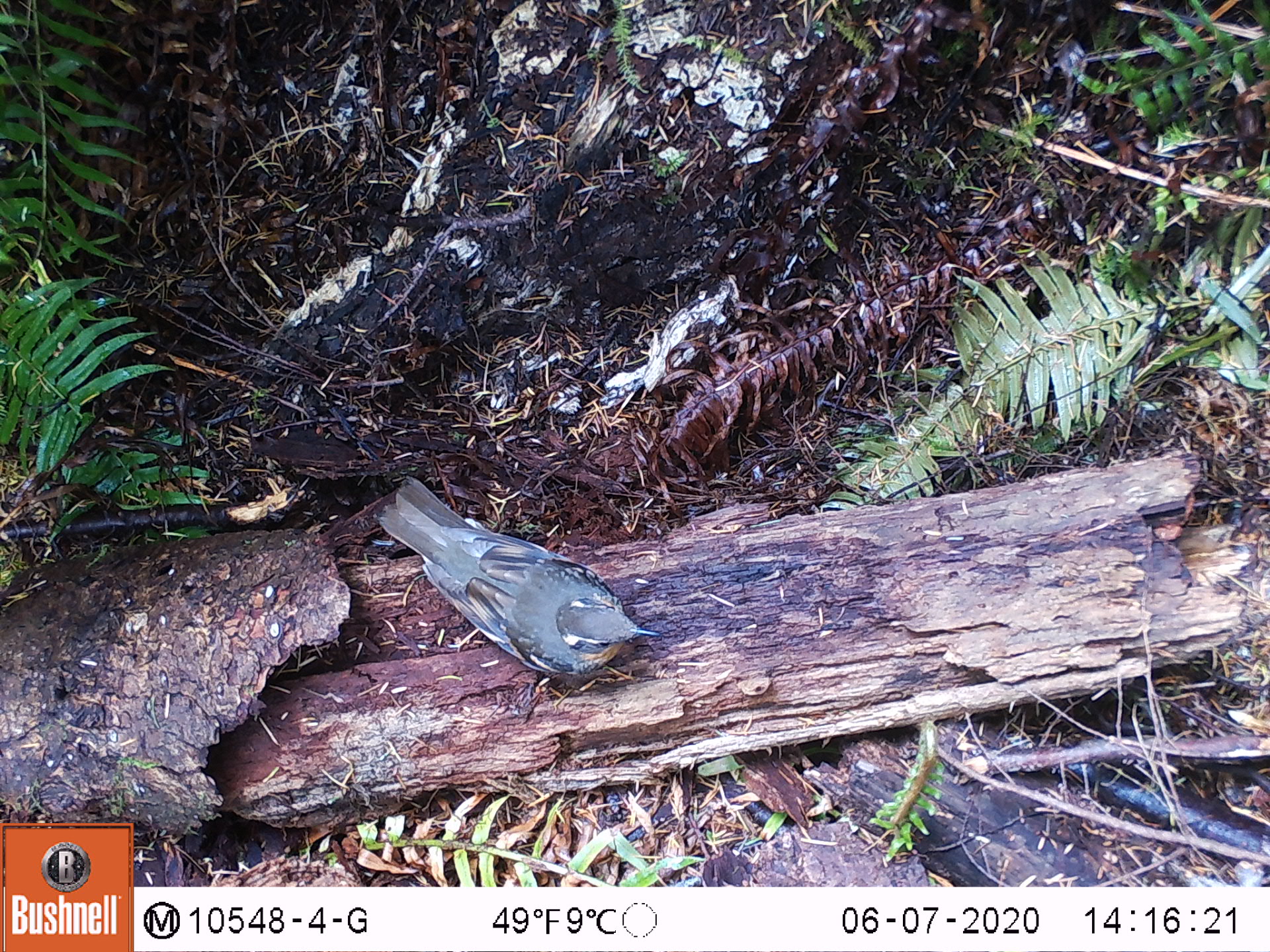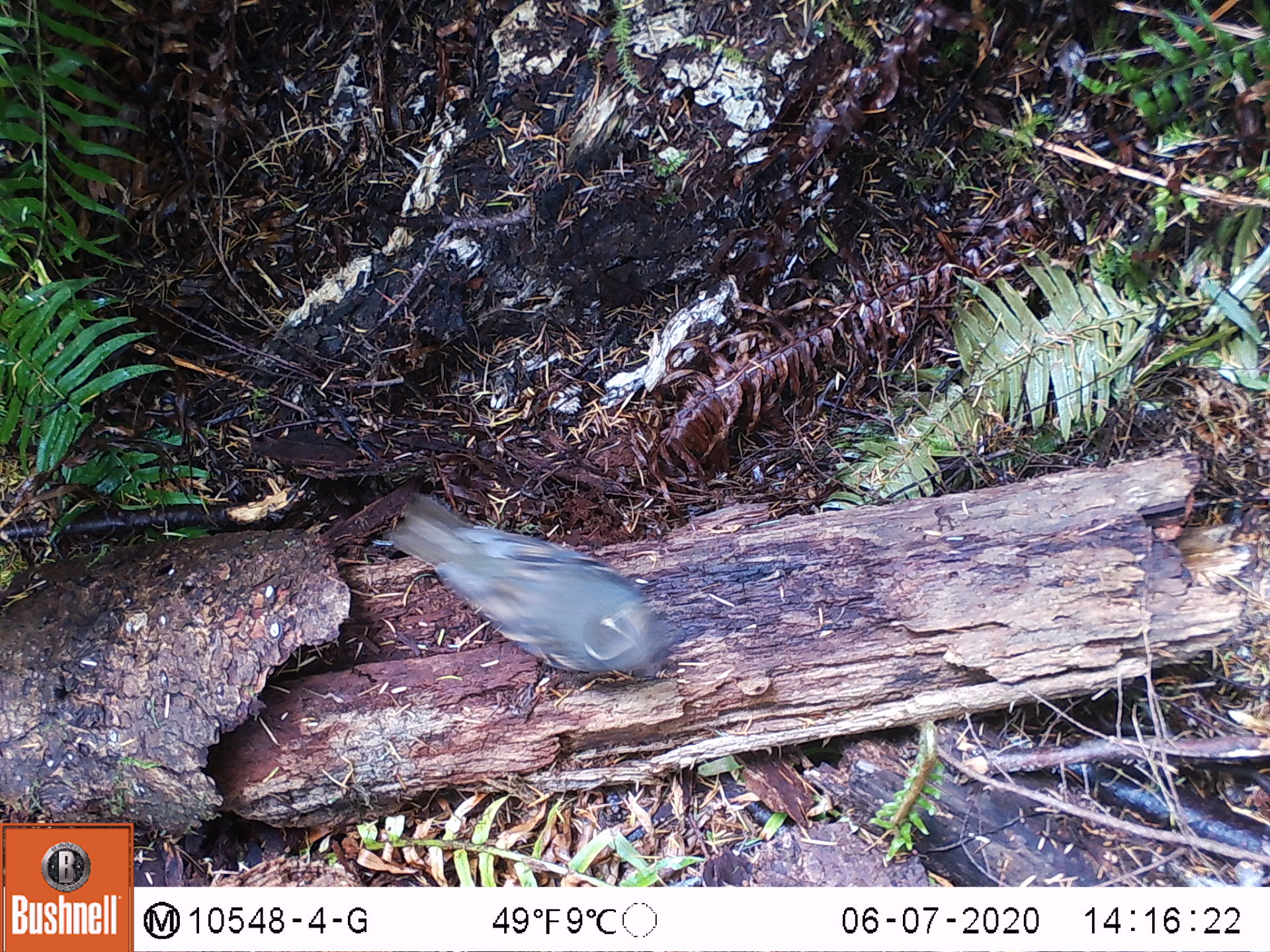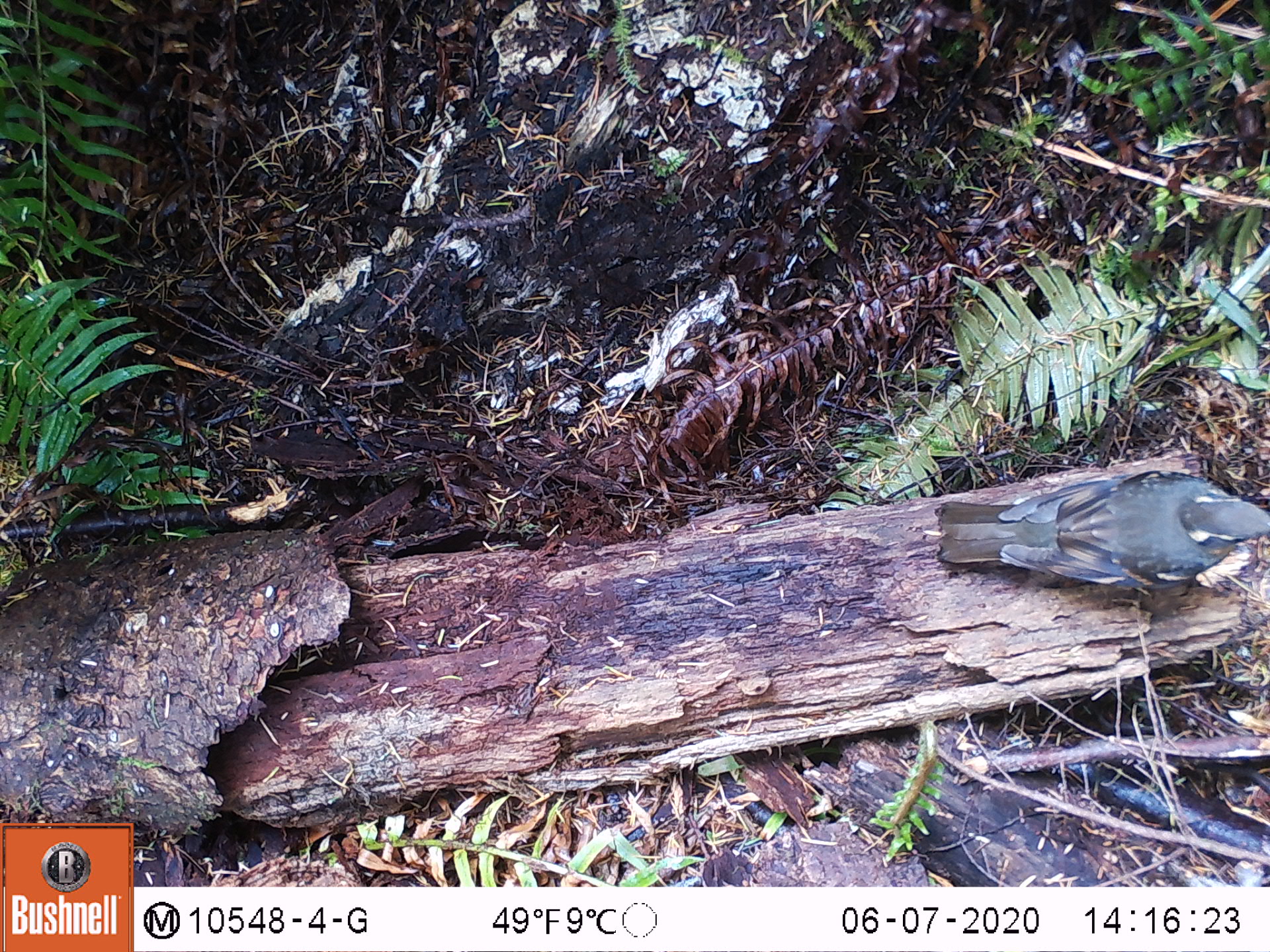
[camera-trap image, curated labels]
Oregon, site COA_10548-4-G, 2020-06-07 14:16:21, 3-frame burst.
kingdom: Animalia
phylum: Chordata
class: Aves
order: Passeriformes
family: Turdidae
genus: Ixoreus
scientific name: Ixoreus naevius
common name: varied thrush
Varied thrush (Ixoreus naevius).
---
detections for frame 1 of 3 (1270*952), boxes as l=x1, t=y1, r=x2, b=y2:
varied thrush: l=372, t=472, r=667, b=689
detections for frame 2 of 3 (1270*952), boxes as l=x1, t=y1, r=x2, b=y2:
varied thrush: l=391, t=495, r=673, b=675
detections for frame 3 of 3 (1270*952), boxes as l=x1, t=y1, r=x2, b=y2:
varied thrush: l=934, t=463, r=1259, b=596